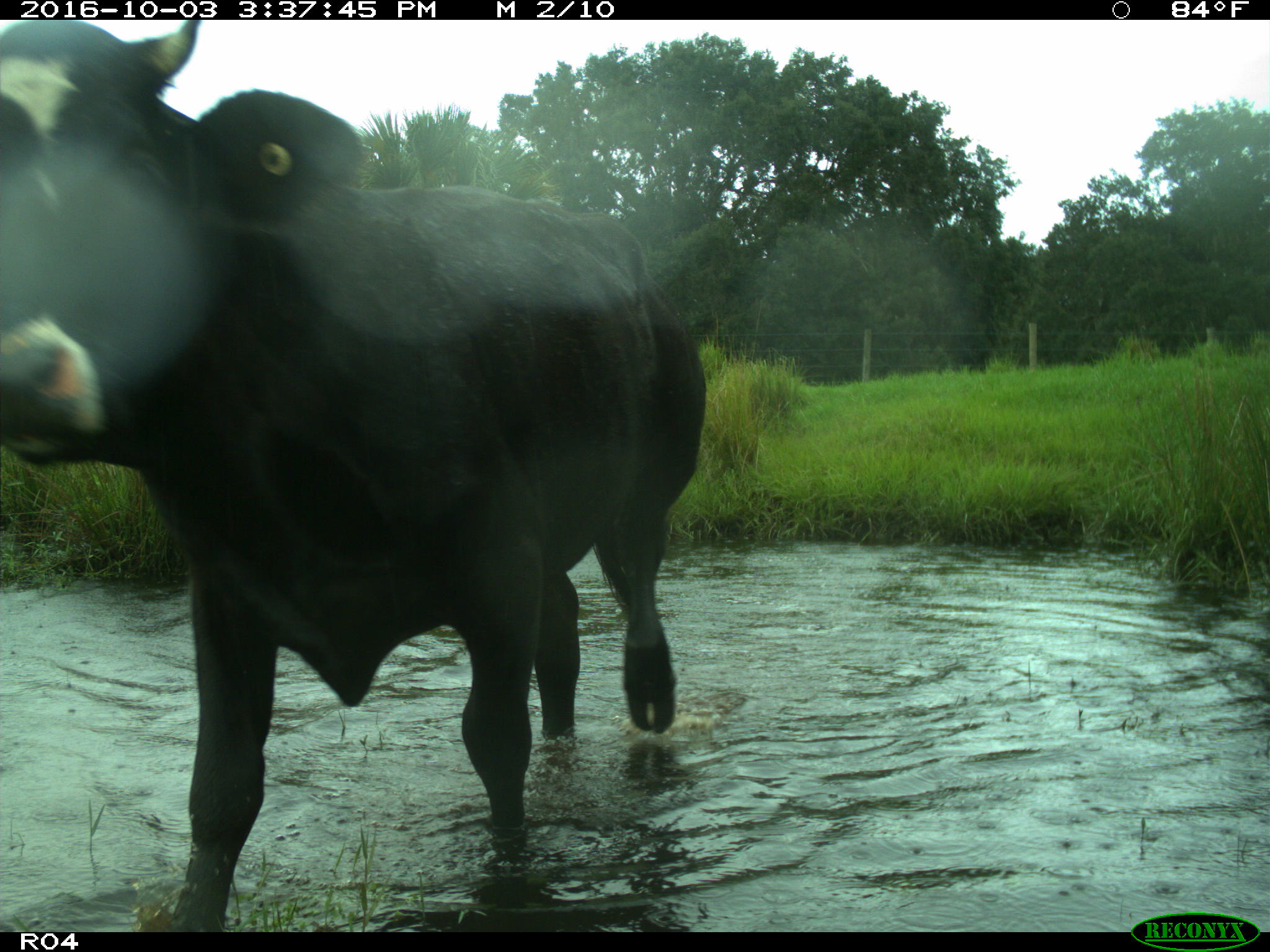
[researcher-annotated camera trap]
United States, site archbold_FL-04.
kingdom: Animalia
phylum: Chordata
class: Mammalia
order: Artiodactyla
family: Bovidae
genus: Bos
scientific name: Bos taurus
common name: domestic cow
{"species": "Bos taurus (domestic cow)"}